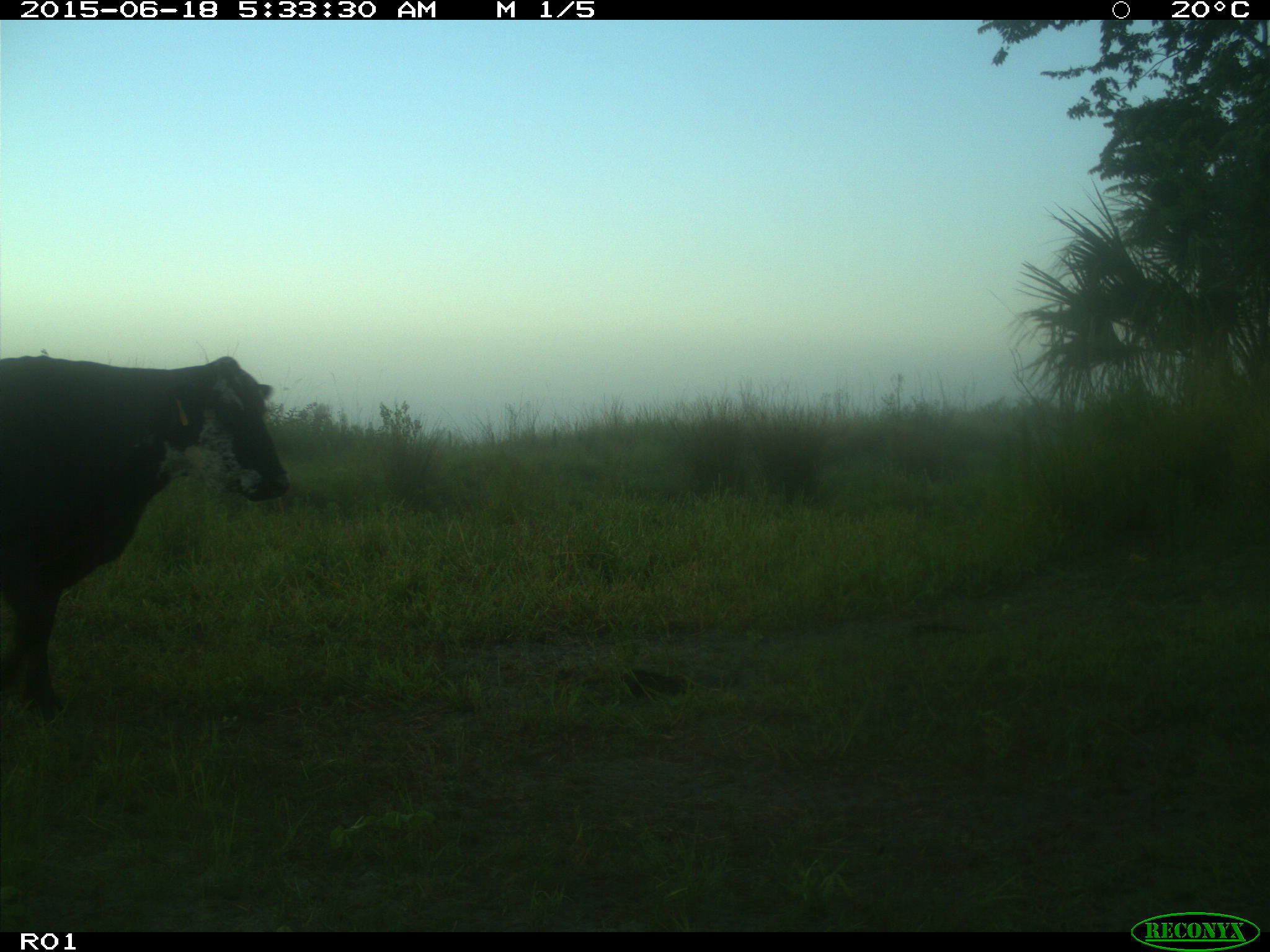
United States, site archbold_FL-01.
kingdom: Animalia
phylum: Chordata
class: Mammalia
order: Artiodactyla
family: Bovidae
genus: Bos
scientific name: Bos taurus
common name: domestic cow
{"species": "Bos taurus (domestic cow)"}